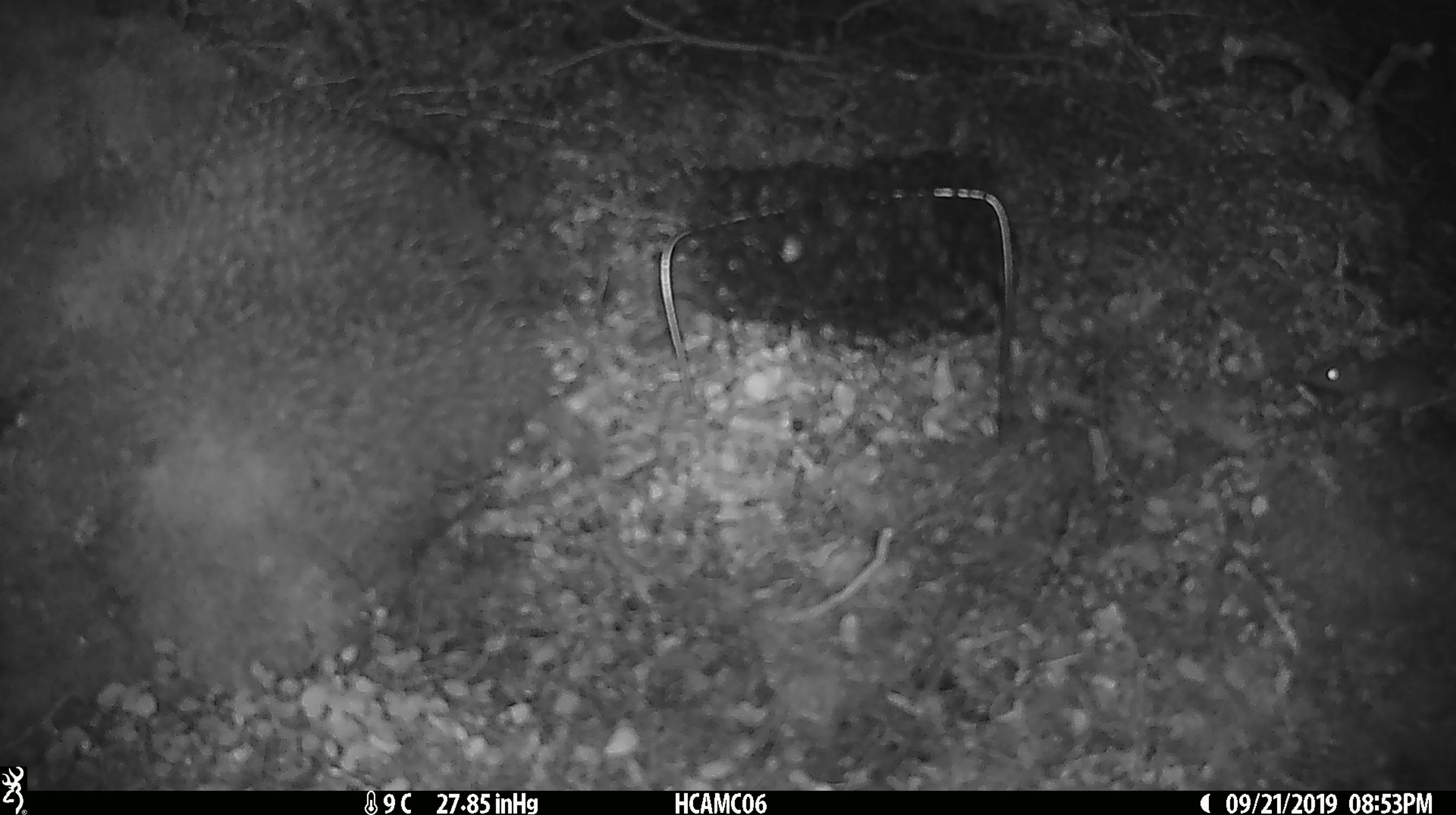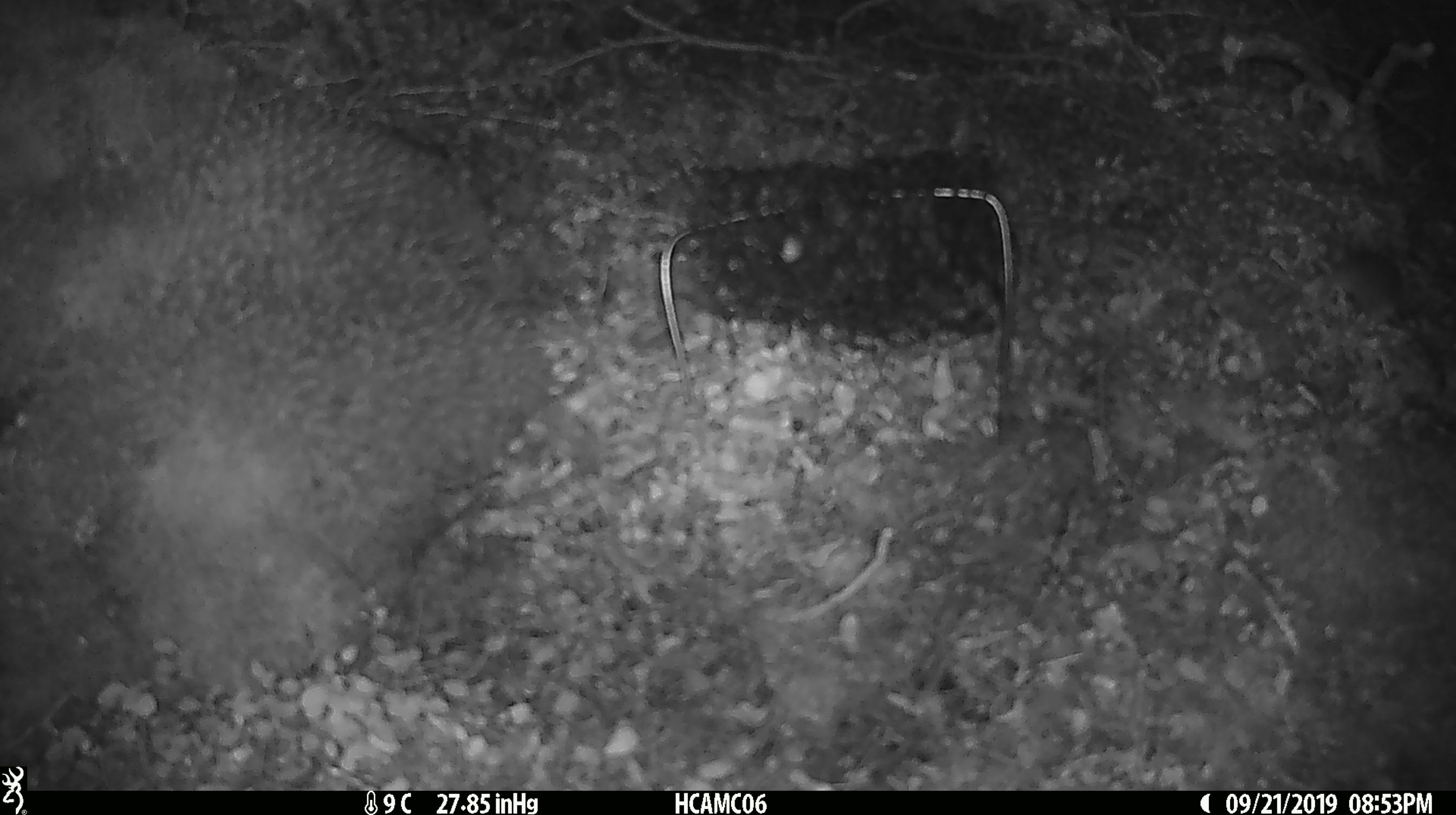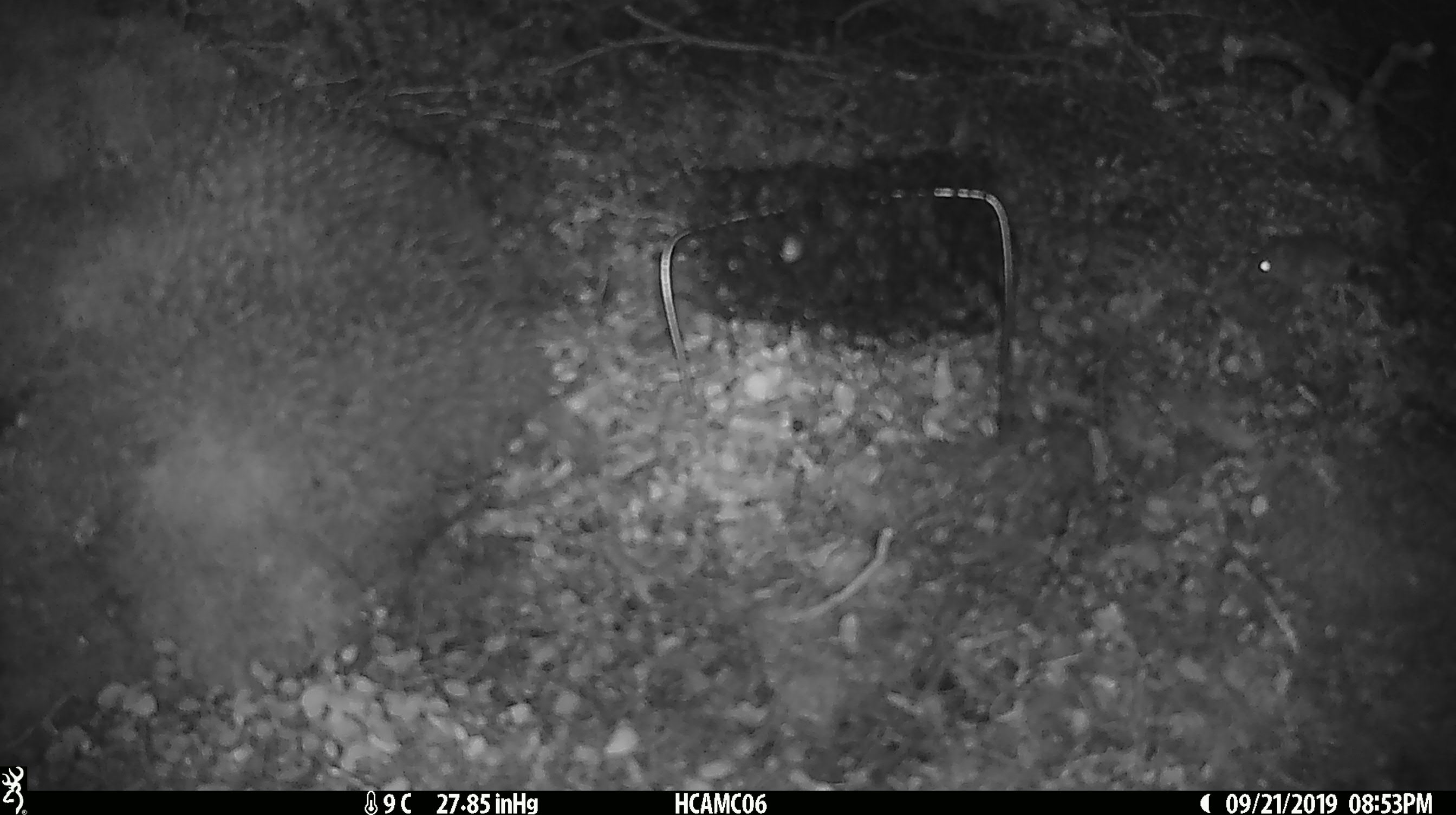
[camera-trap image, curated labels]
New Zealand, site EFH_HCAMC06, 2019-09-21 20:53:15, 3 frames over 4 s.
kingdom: Animalia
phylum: Chordata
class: Mammalia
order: Rodentia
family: Muridae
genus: Mus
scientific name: Mus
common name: mouse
Mouse (Mus).